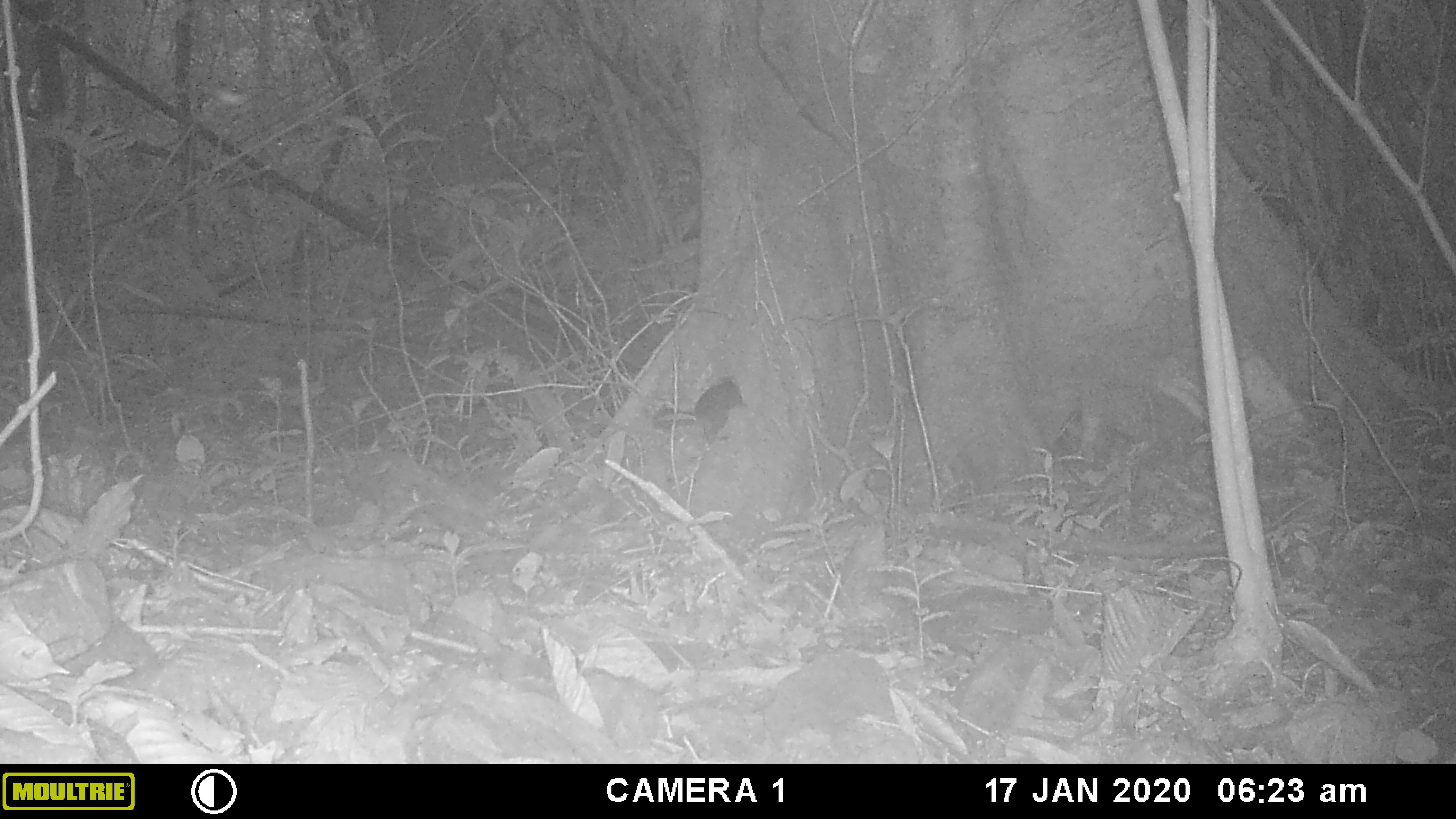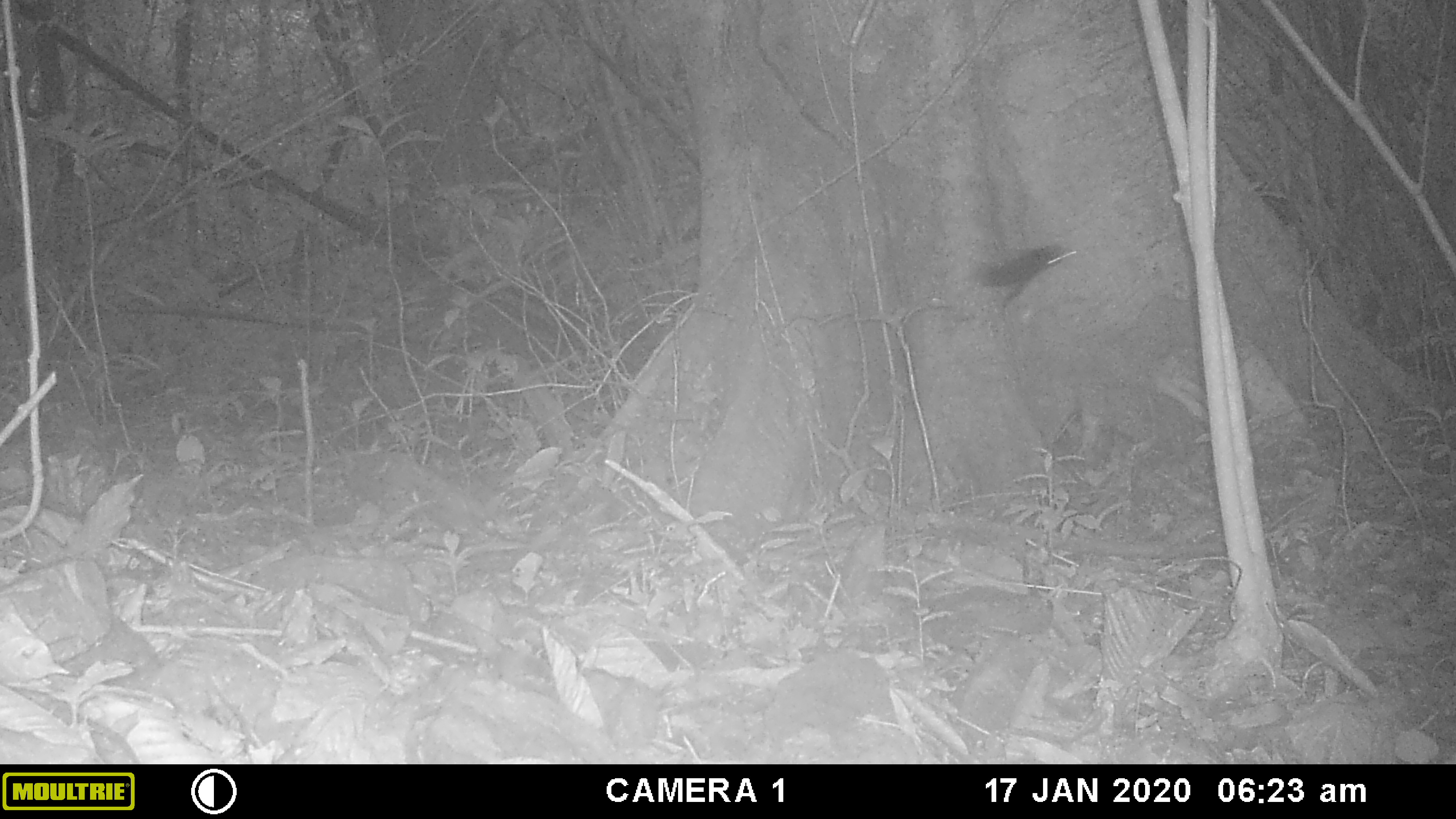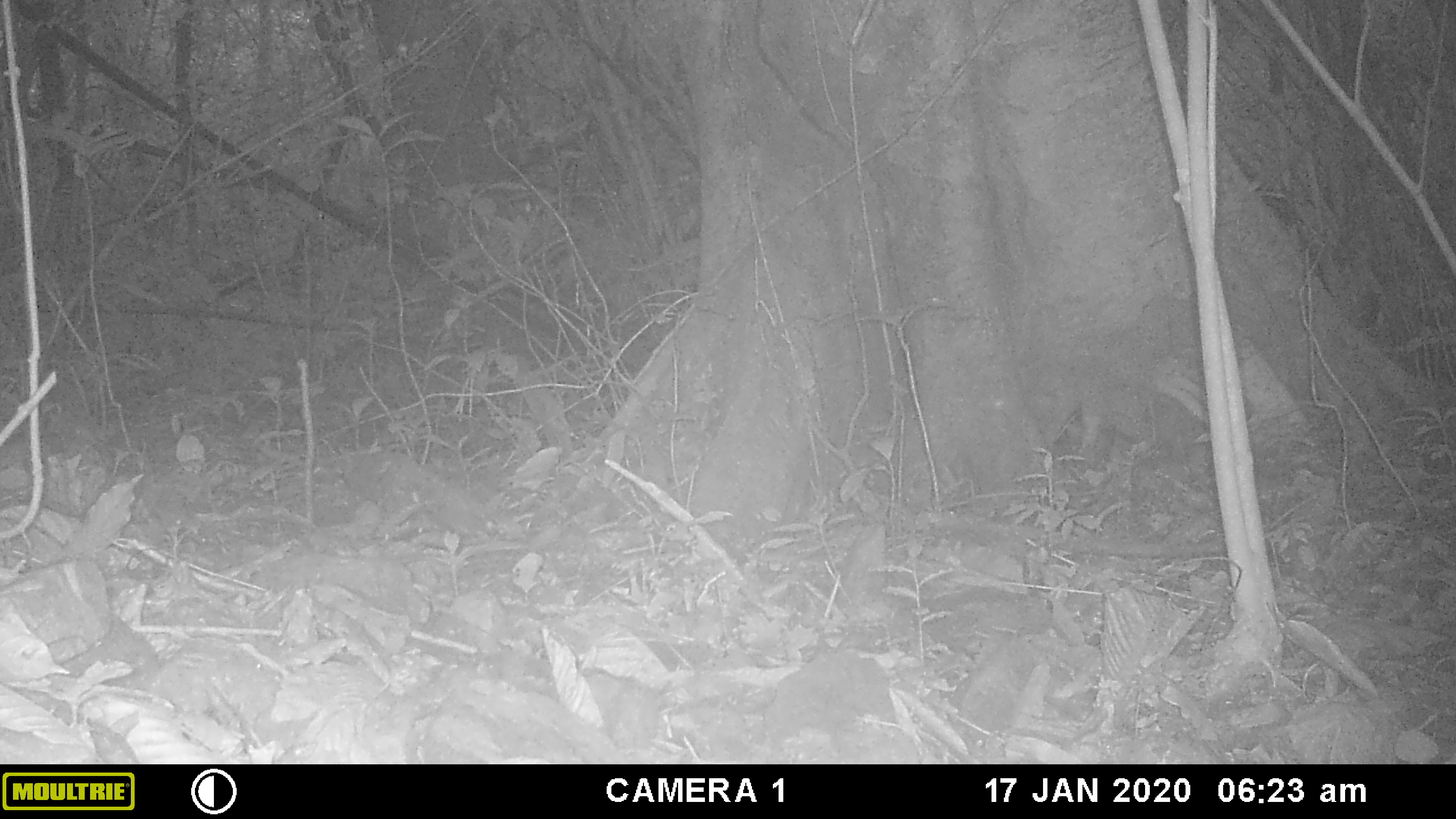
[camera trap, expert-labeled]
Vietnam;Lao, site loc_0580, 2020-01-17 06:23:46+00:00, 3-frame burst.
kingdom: Animalia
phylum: Chordata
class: Mammalia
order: Rodentia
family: Sciuridae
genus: Sciurus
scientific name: Sciurus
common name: squirrel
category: unidentified squirrel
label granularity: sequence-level